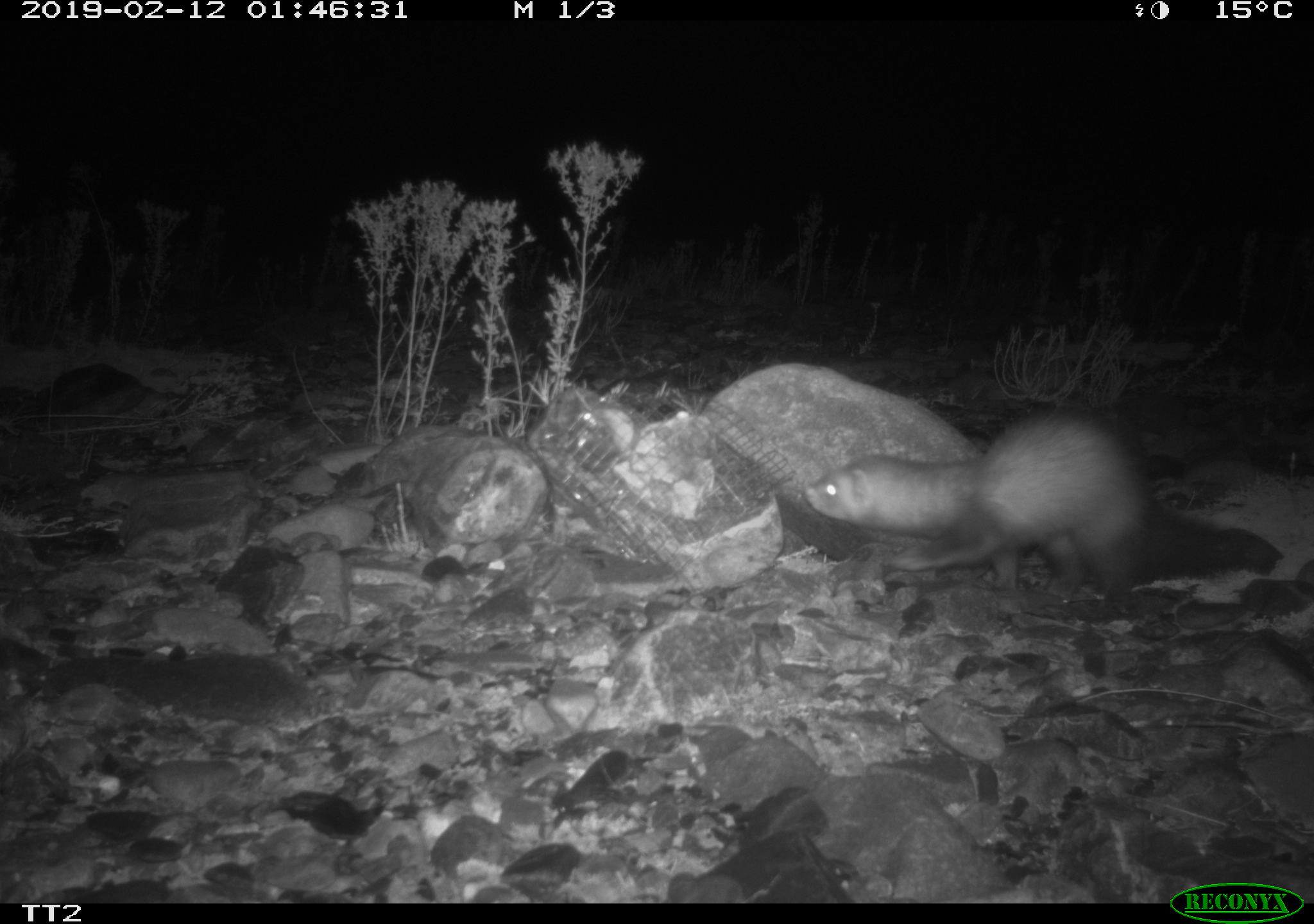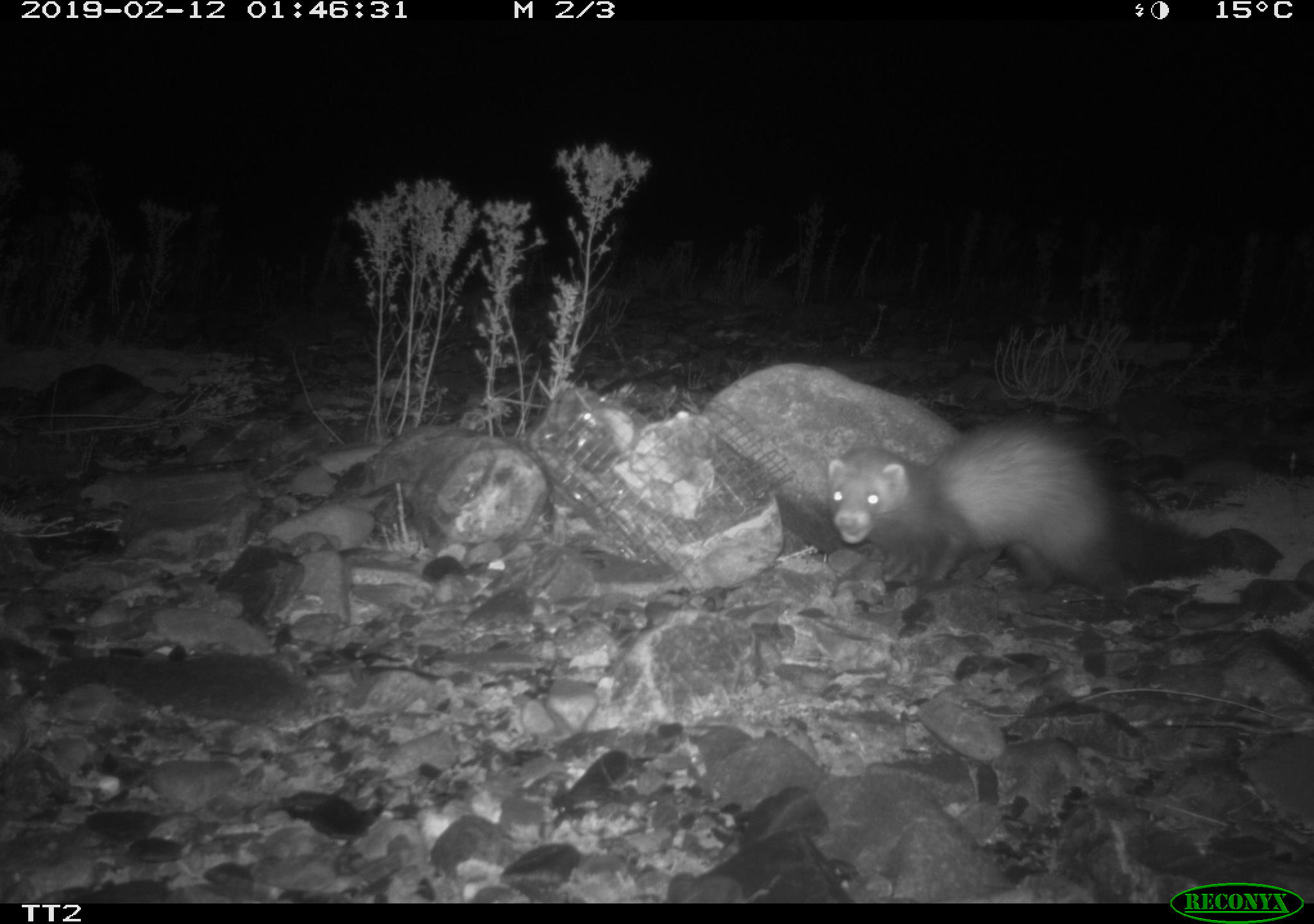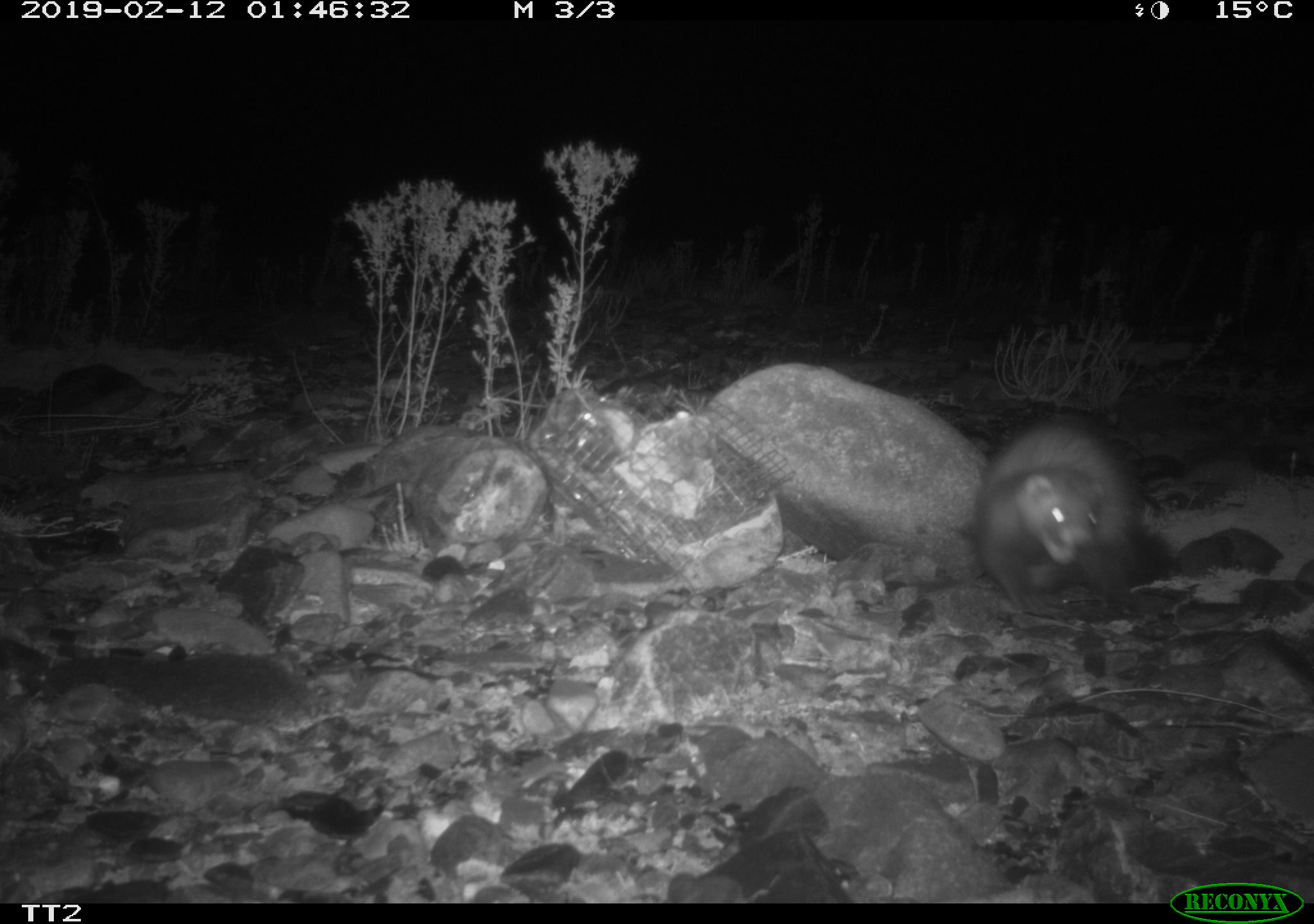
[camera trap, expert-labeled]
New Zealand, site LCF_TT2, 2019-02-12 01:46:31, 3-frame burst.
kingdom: Animalia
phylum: Chordata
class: Mammalia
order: Carnivora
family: Mustelidae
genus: Mustela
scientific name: Mustela furo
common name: ferret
Ferret (Mustela furo).